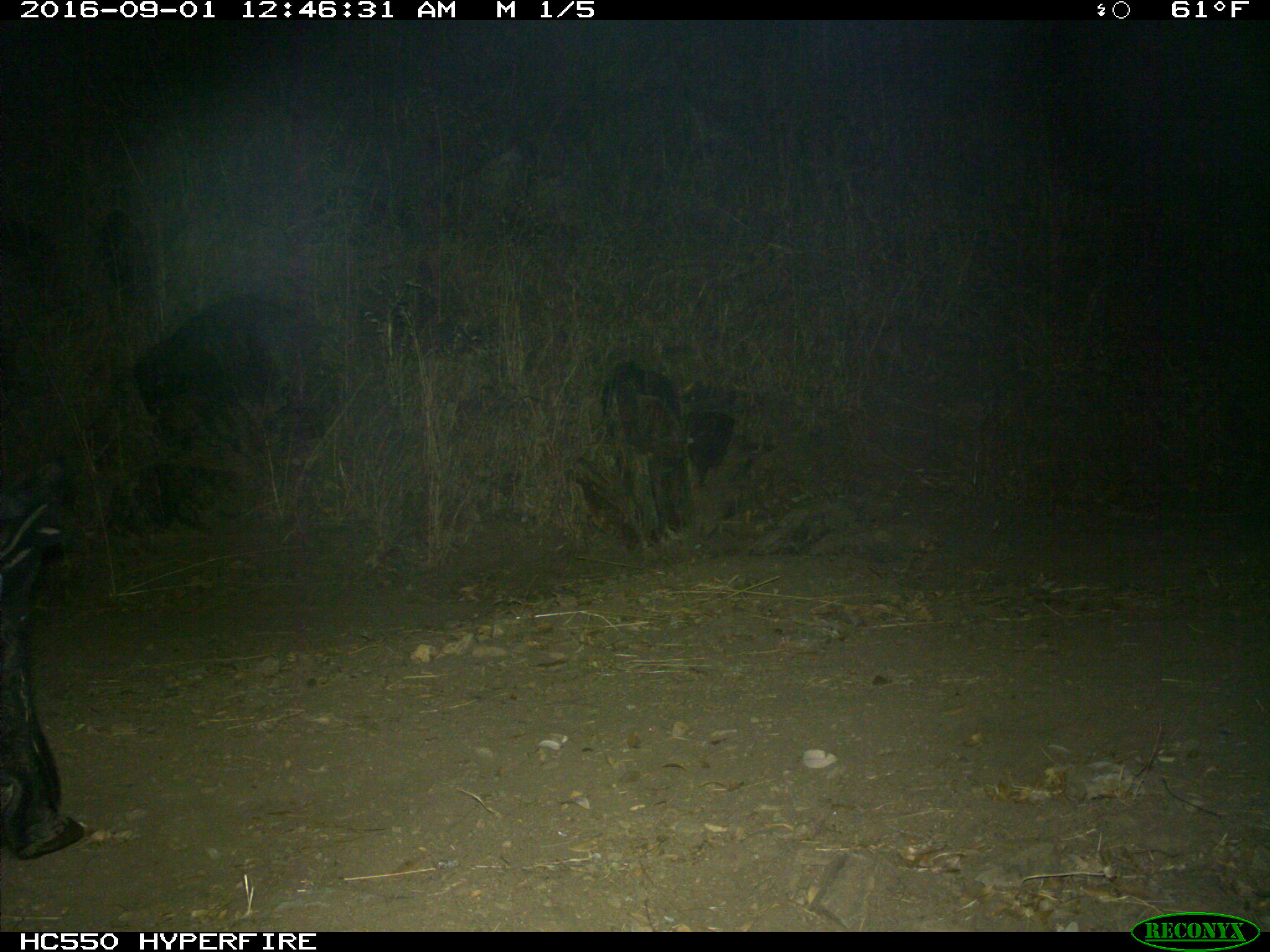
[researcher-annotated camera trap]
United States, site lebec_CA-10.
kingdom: Animalia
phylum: Chordata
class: Mammalia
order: Artiodactyla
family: Suidae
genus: Sus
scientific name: Sus scrofa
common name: wild boar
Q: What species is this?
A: Sus scrofa (wild boar).